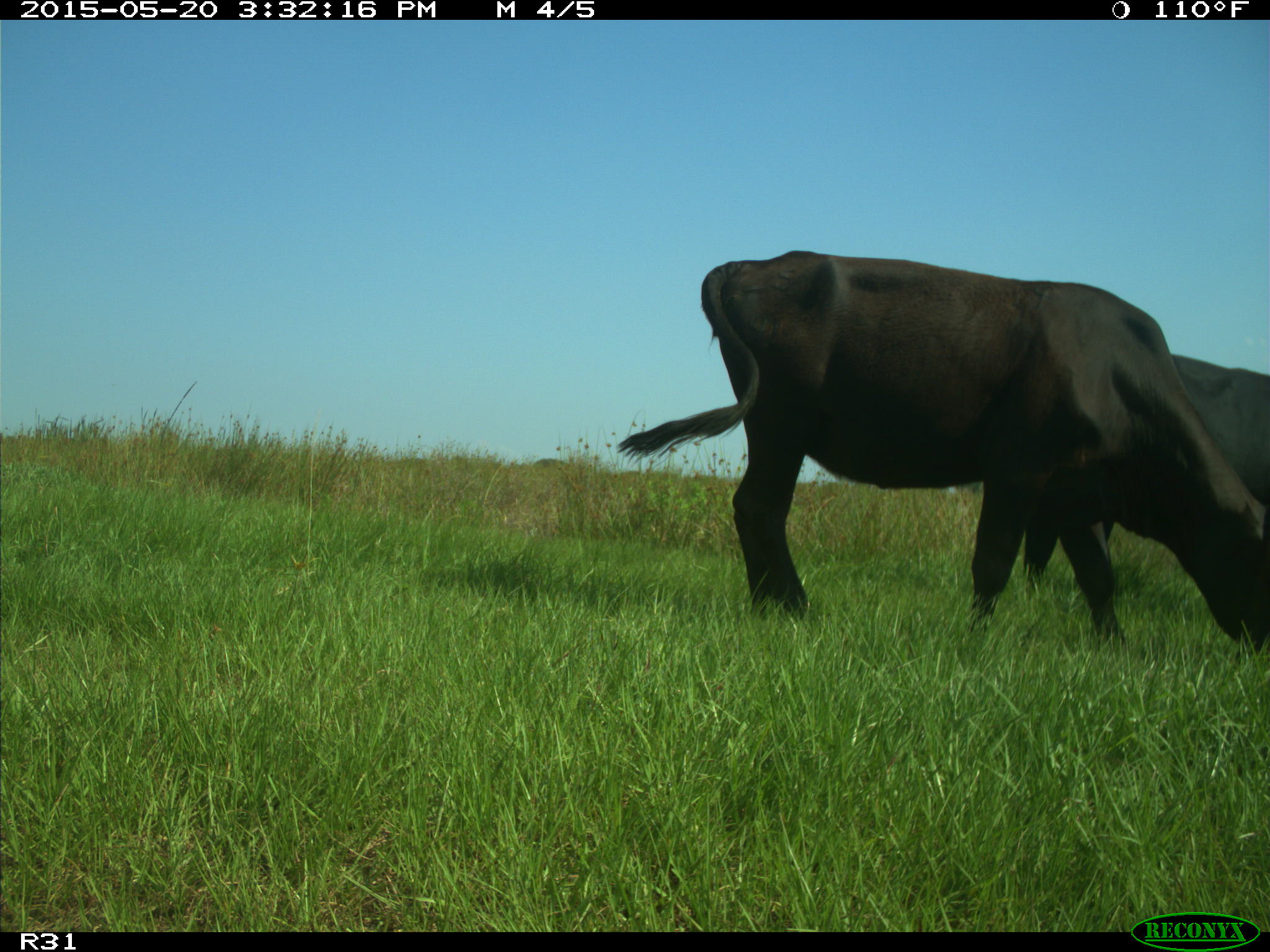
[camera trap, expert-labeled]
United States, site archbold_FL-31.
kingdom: Animalia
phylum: Chordata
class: Mammalia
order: Artiodactyla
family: Bovidae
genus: Bos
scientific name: Bos taurus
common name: domestic cow